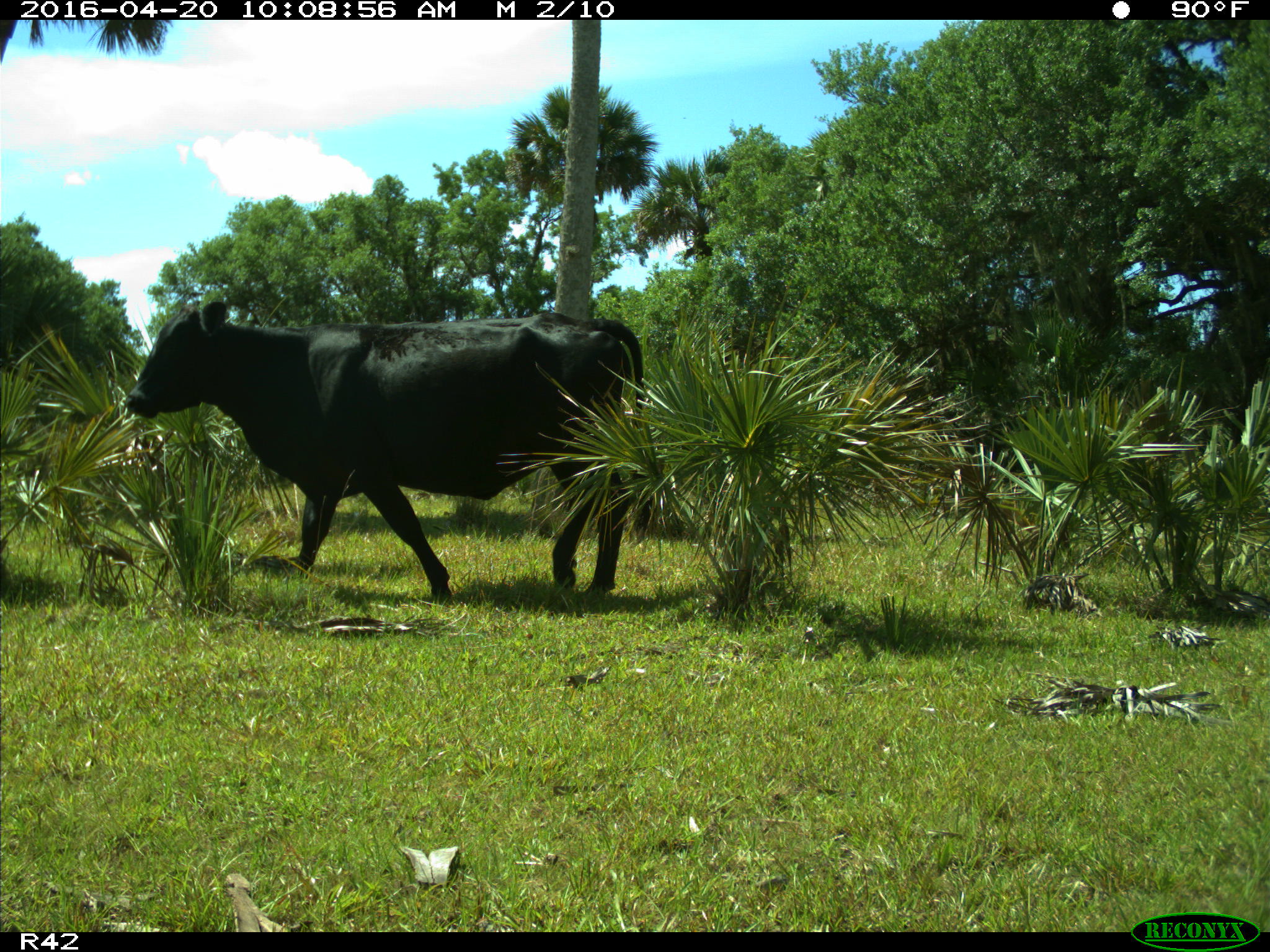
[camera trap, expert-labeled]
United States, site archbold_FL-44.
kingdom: Animalia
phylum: Chordata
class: Mammalia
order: Artiodactyla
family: Bovidae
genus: Bos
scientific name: Bos taurus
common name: domestic cow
Bos taurus (domestic cow).